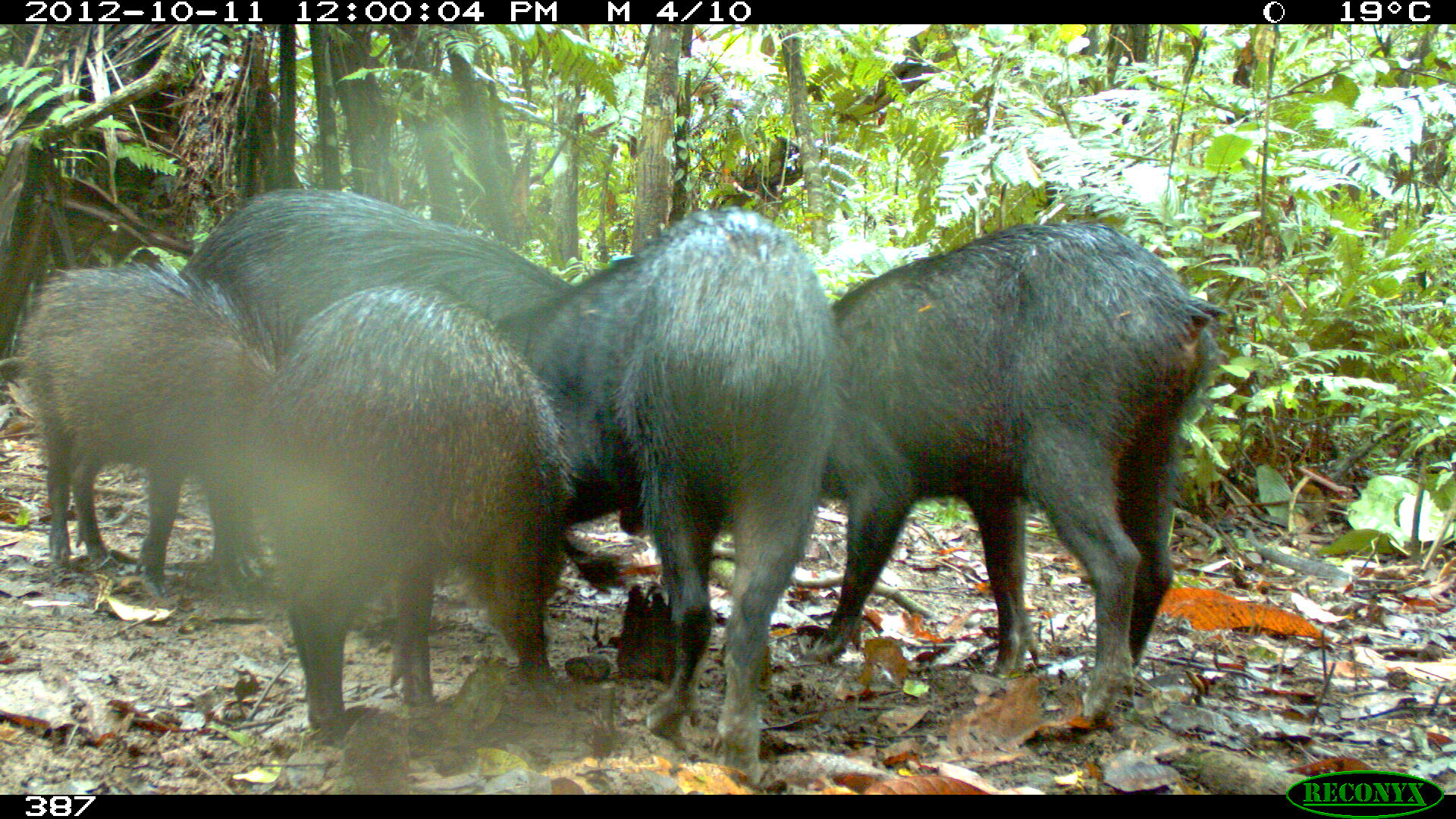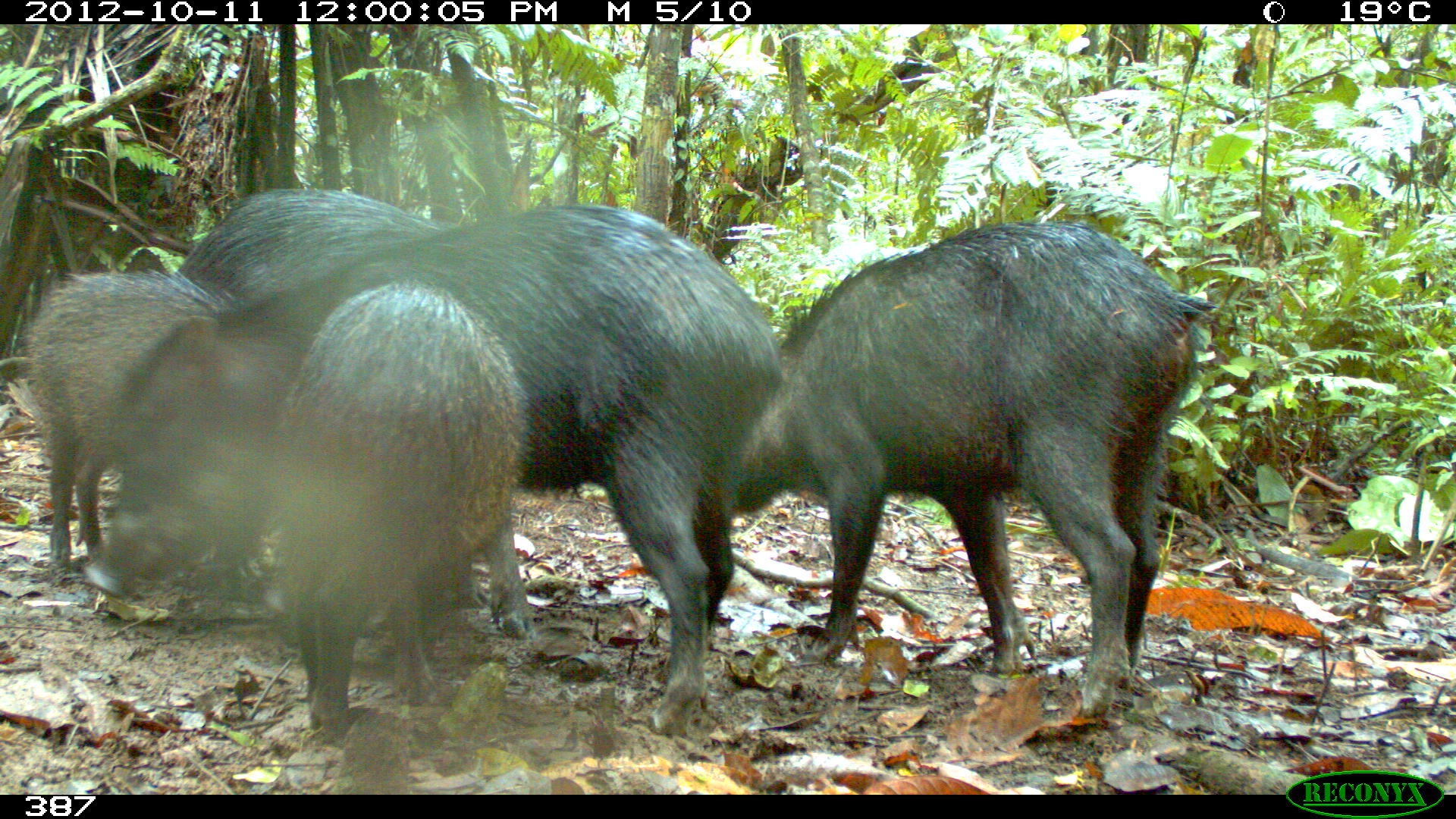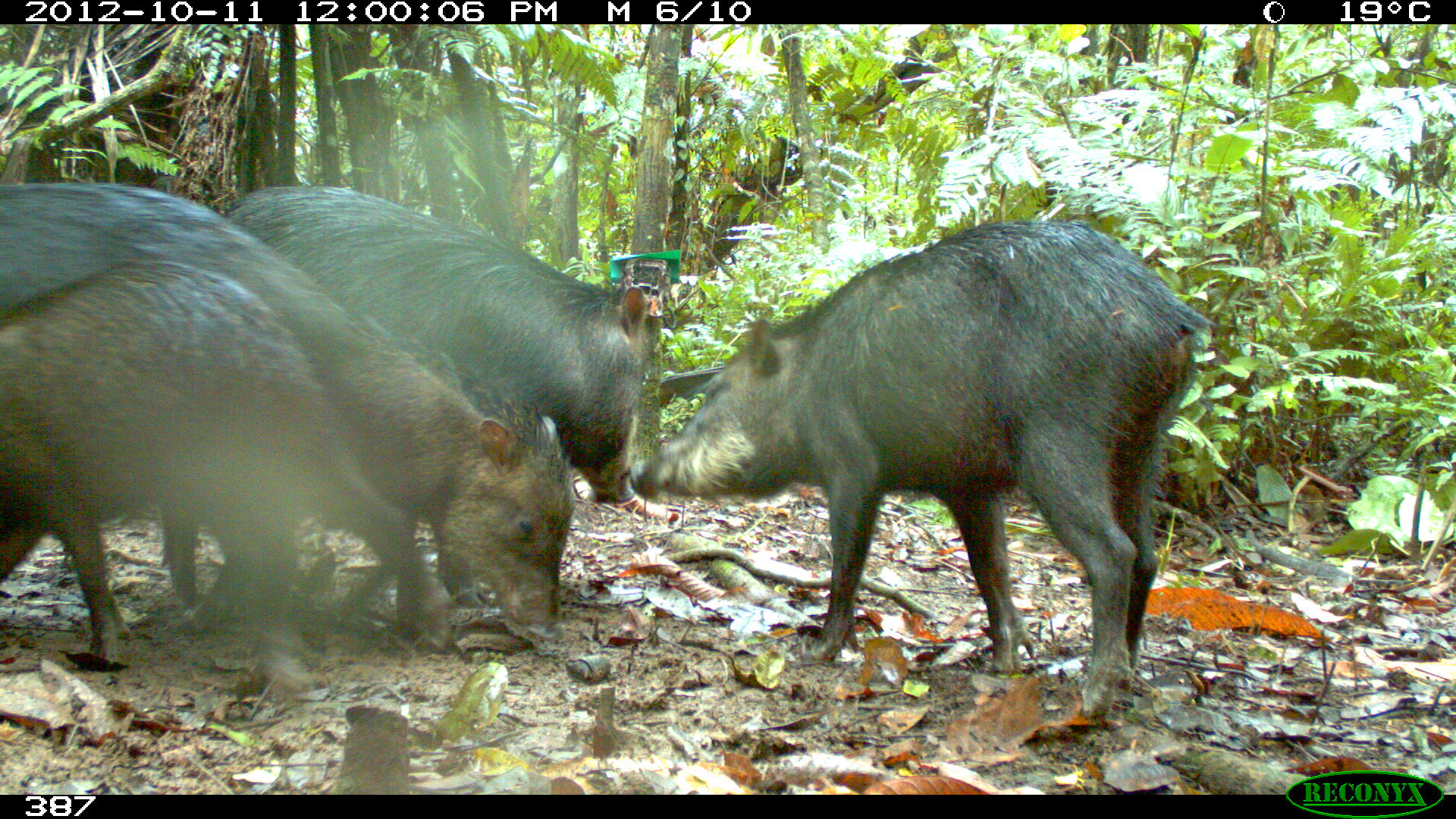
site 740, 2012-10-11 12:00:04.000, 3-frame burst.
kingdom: Animalia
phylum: Chordata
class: Mammalia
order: Artiodactyla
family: Tayassuidae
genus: Tayassu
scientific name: Tayassu pecari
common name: white-lipped peccary